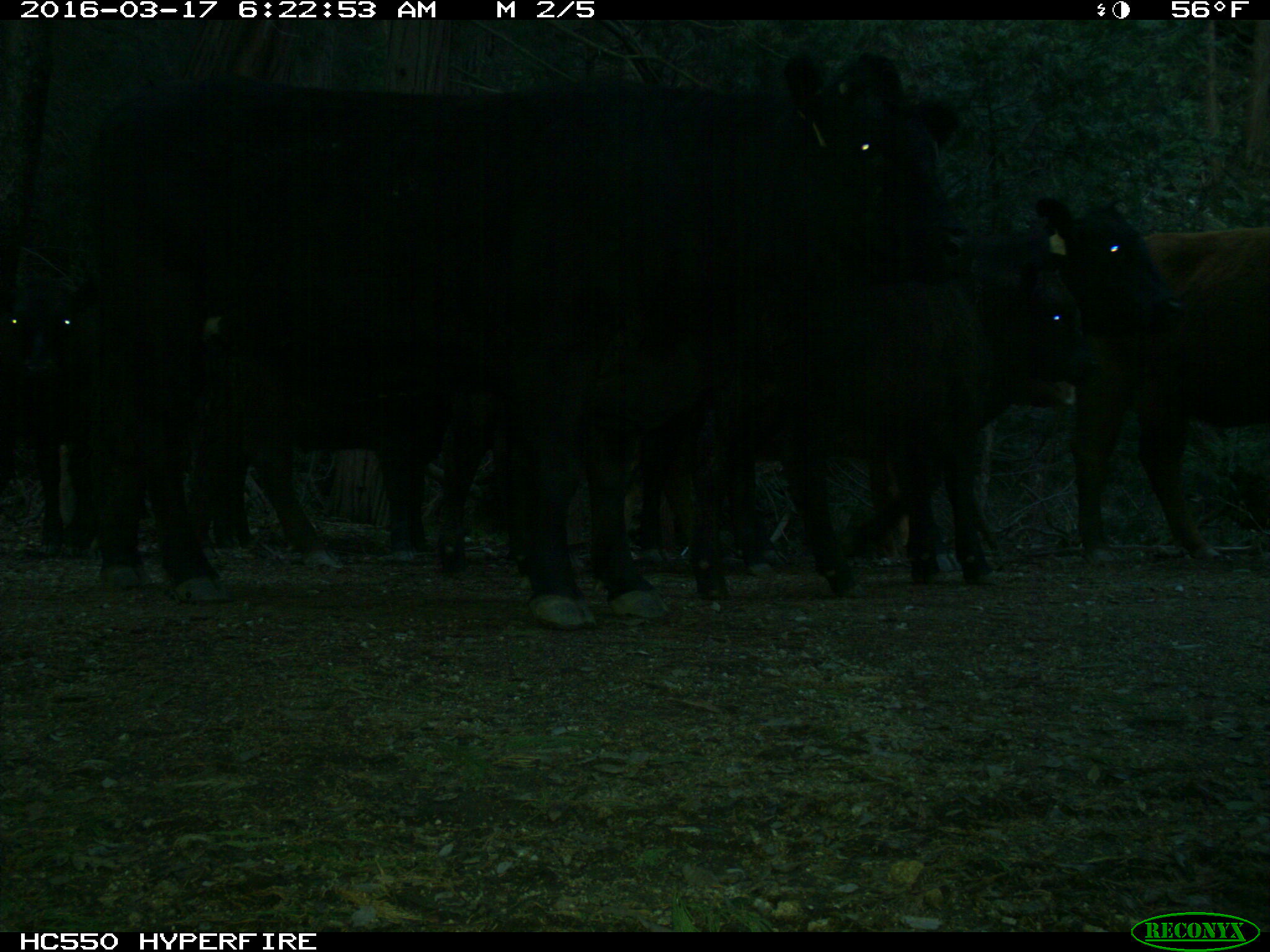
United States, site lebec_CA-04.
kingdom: Animalia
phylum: Chordata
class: Mammalia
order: Artiodactyla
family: Bovidae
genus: Bos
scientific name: Bos taurus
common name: domestic cow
Bos taurus (domestic cow).